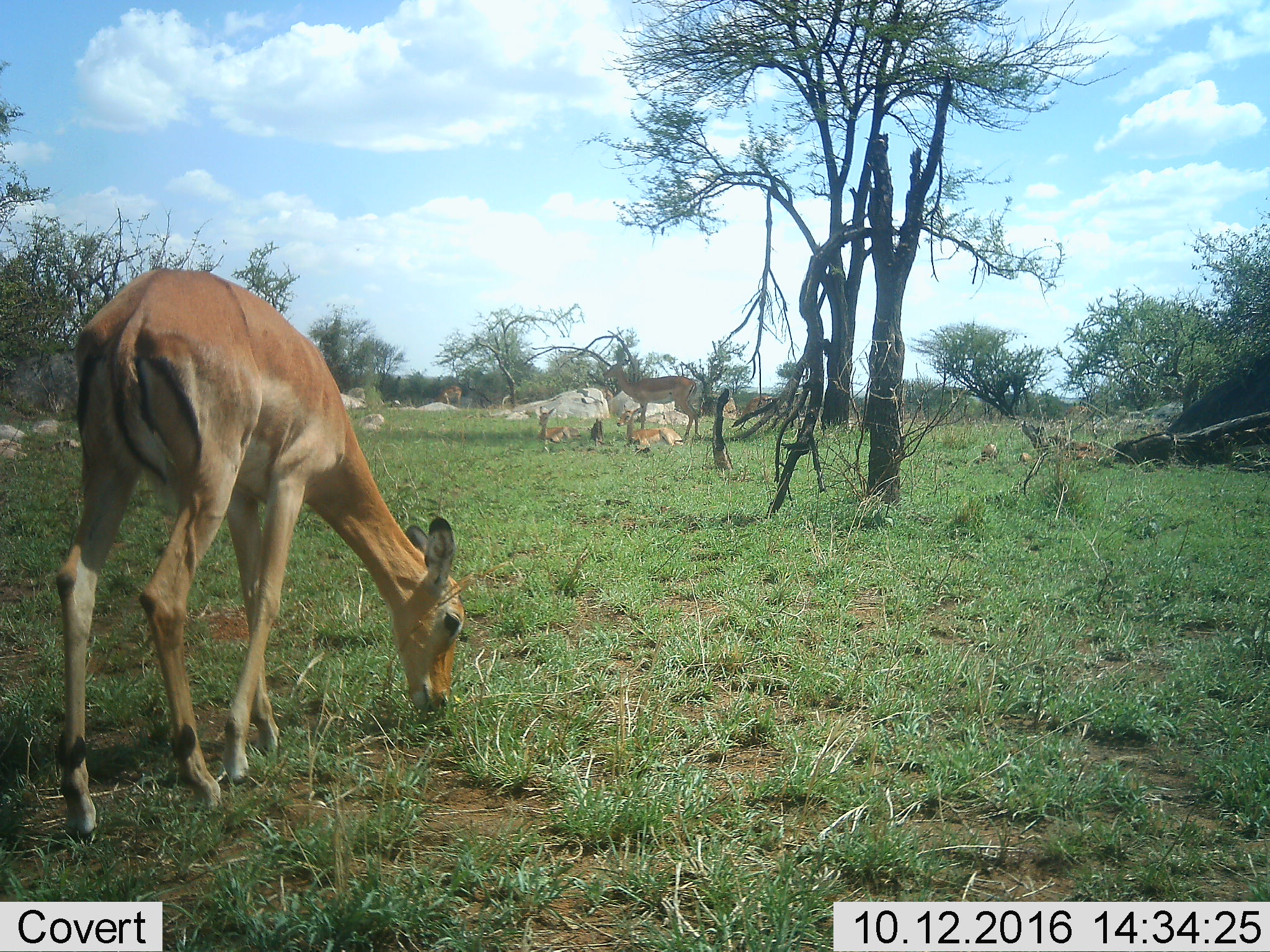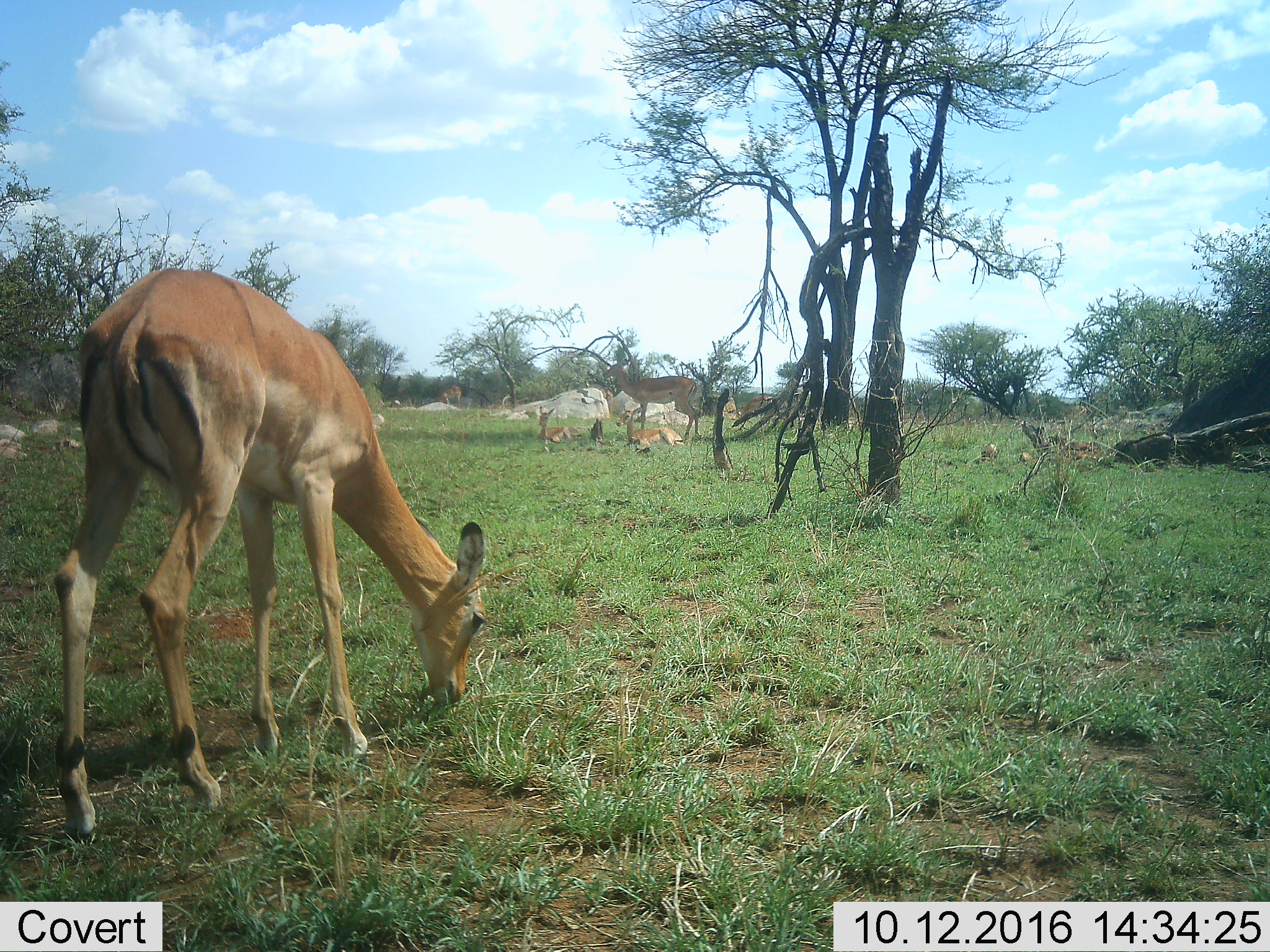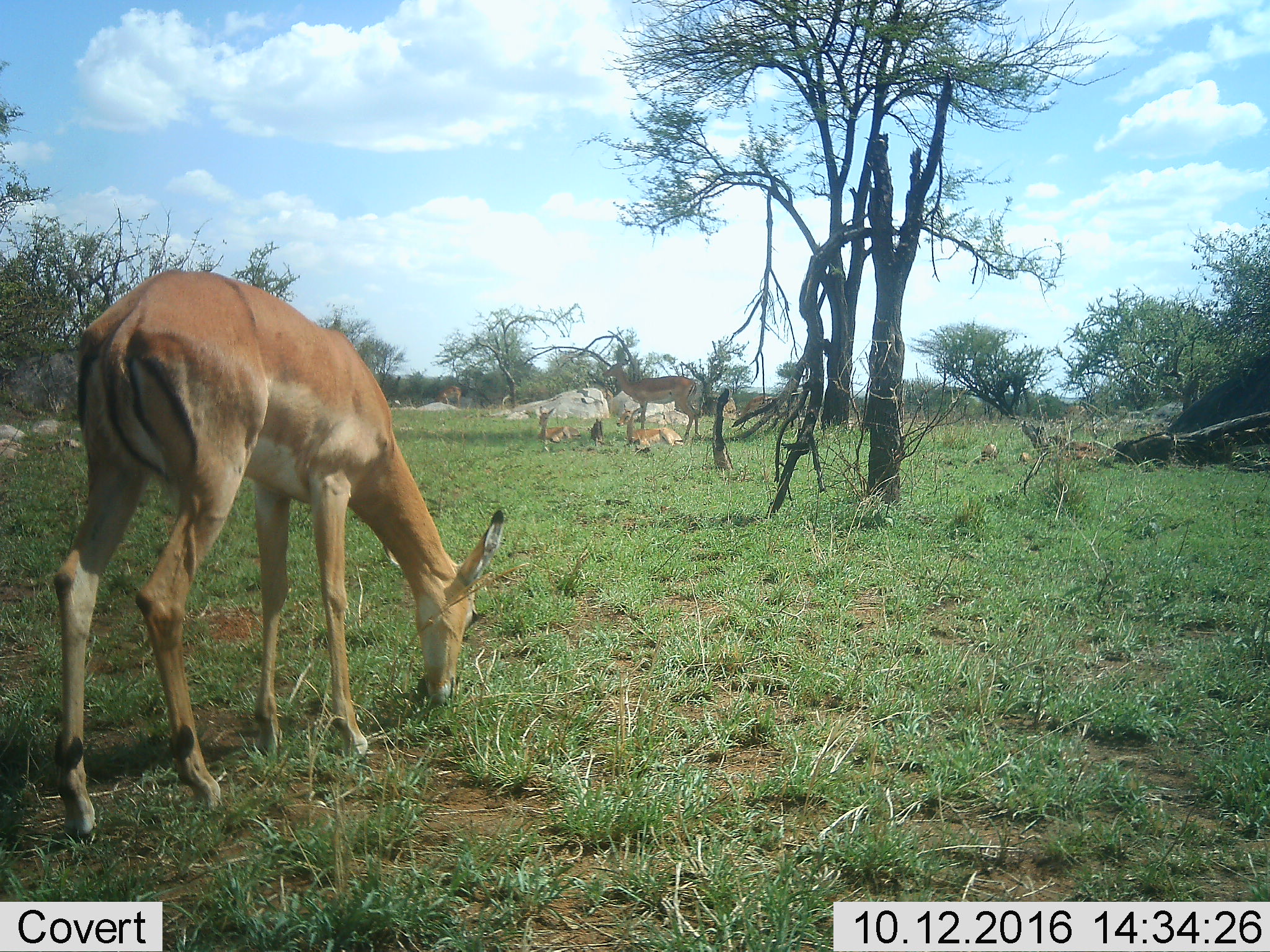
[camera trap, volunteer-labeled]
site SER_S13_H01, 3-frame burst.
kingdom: Animalia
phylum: Chordata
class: Mammalia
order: Artiodactyla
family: Bovidae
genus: Aepyceros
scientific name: Aepyceros melampus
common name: impala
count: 6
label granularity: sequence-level